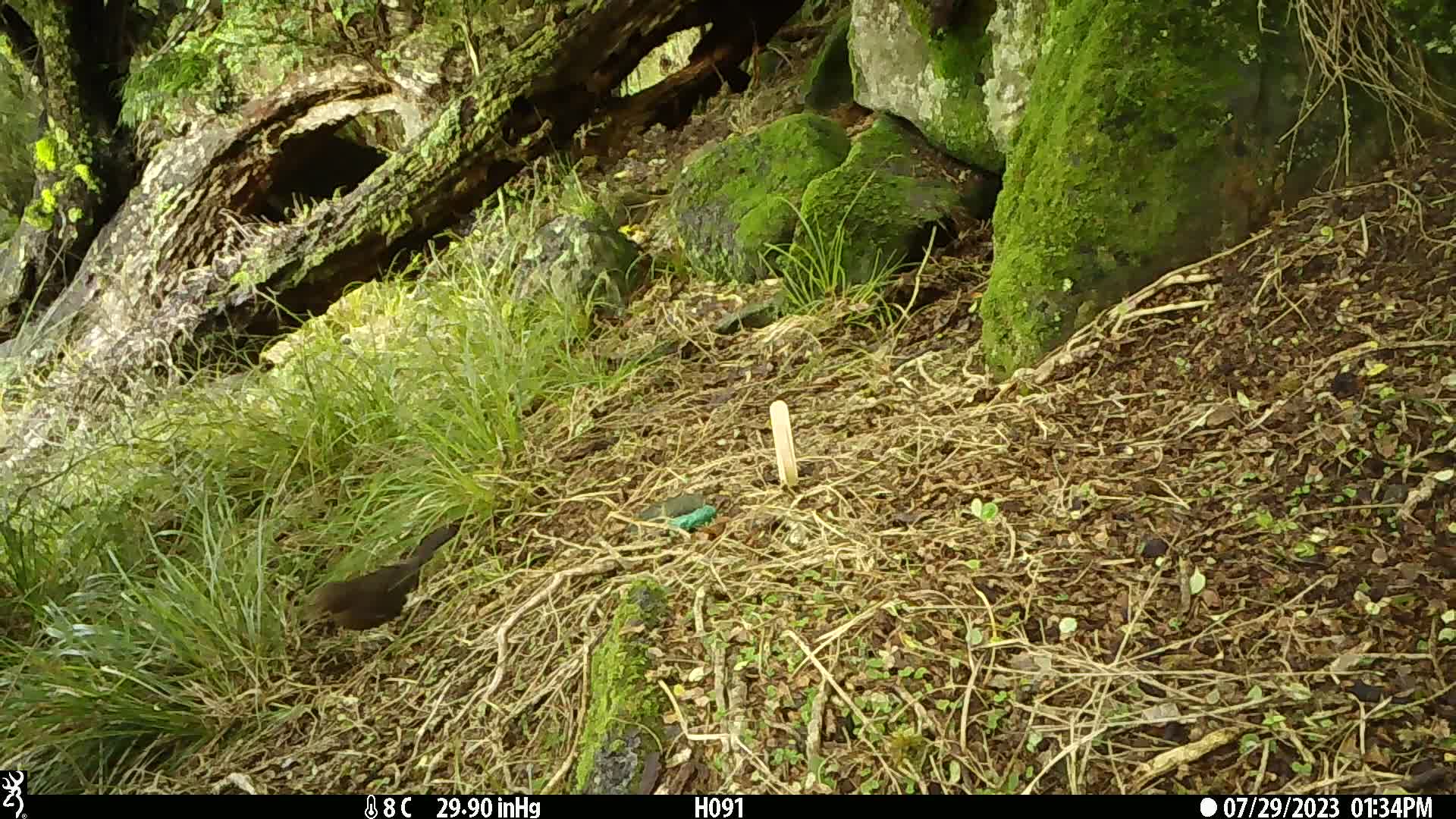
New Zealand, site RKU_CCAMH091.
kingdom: Animalia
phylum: Chordata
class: Aves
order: Passeriformes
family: Turdidae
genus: Turdus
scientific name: Turdus merula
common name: eurasian blackbird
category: blackbird